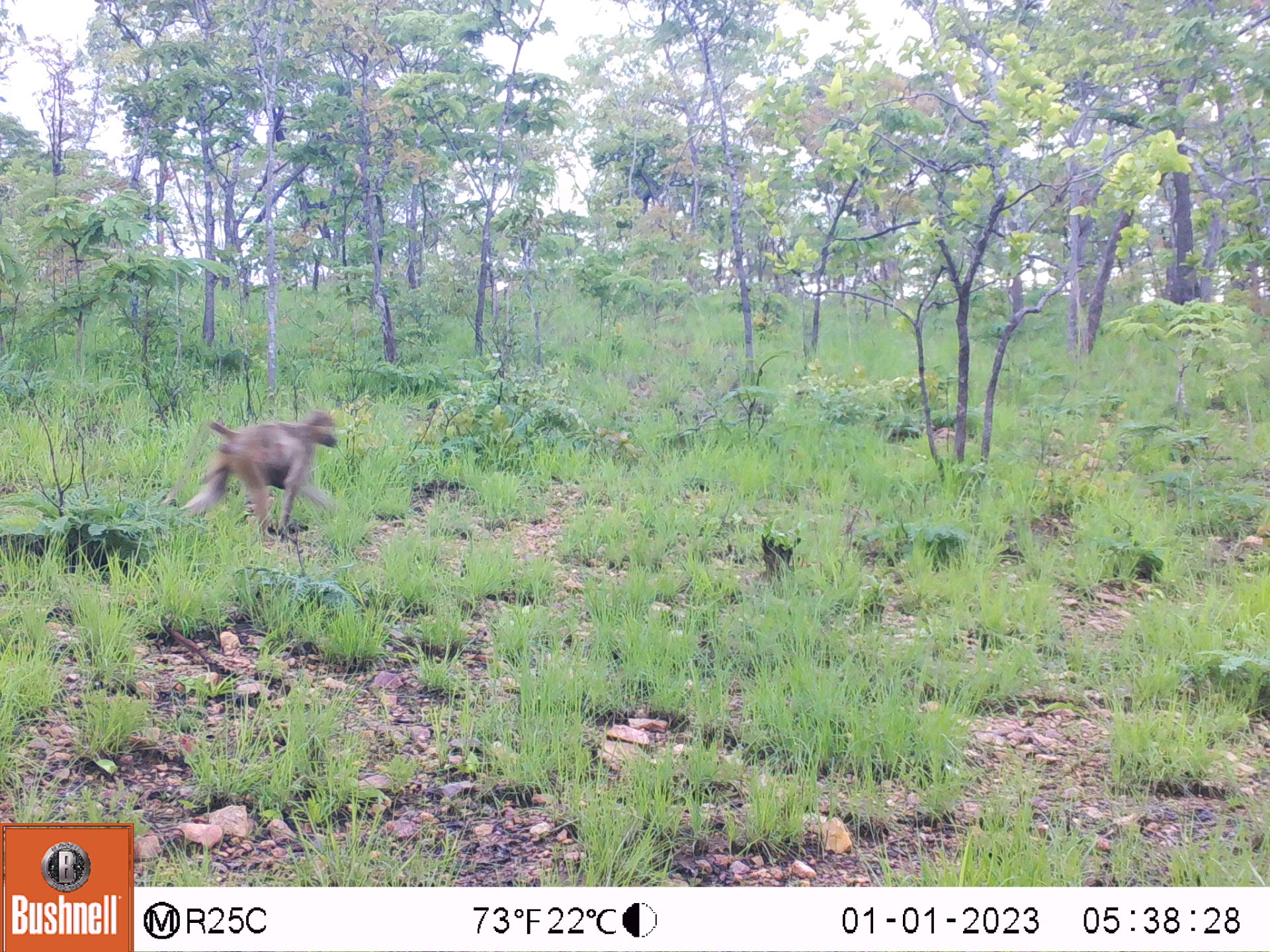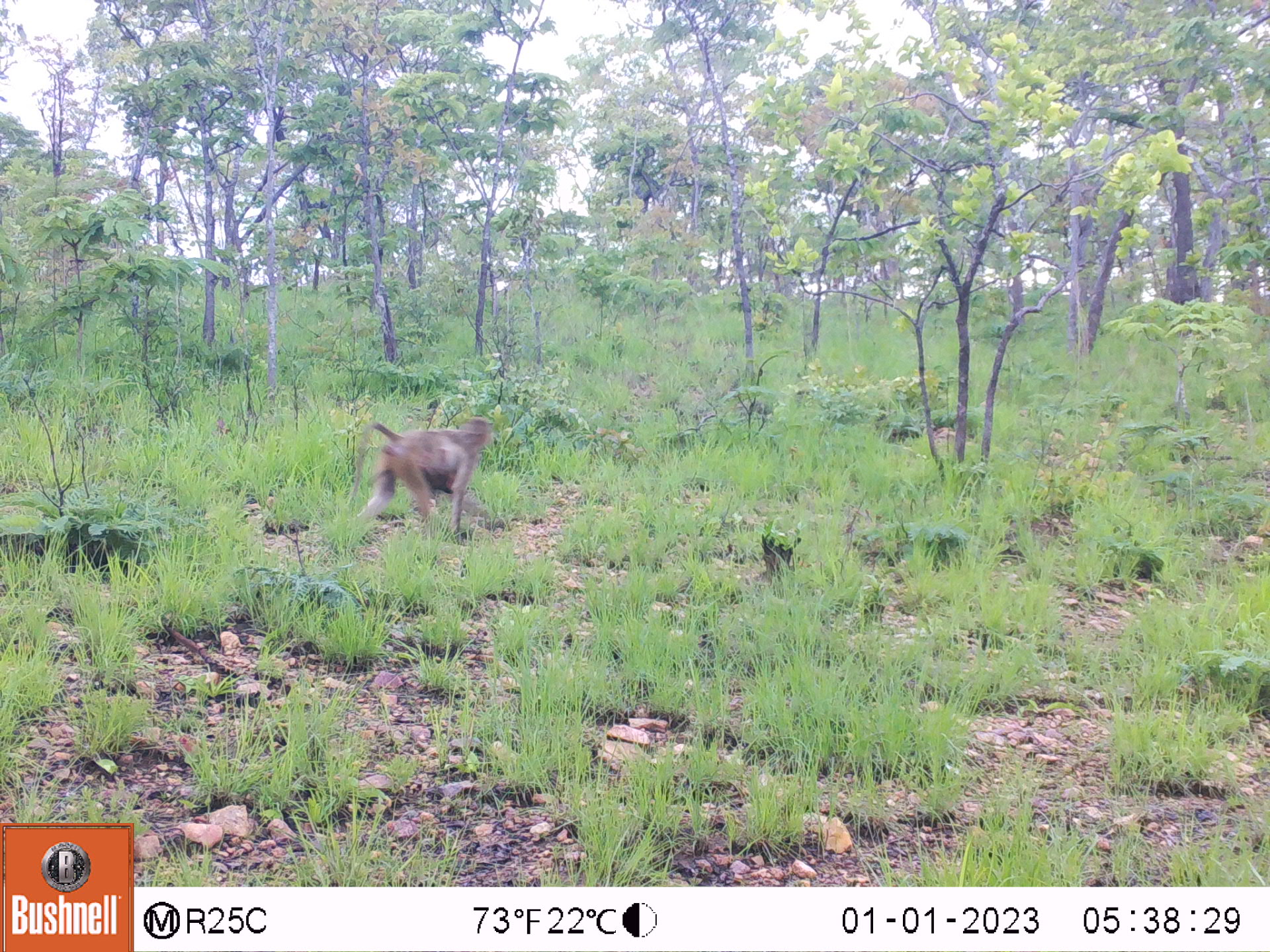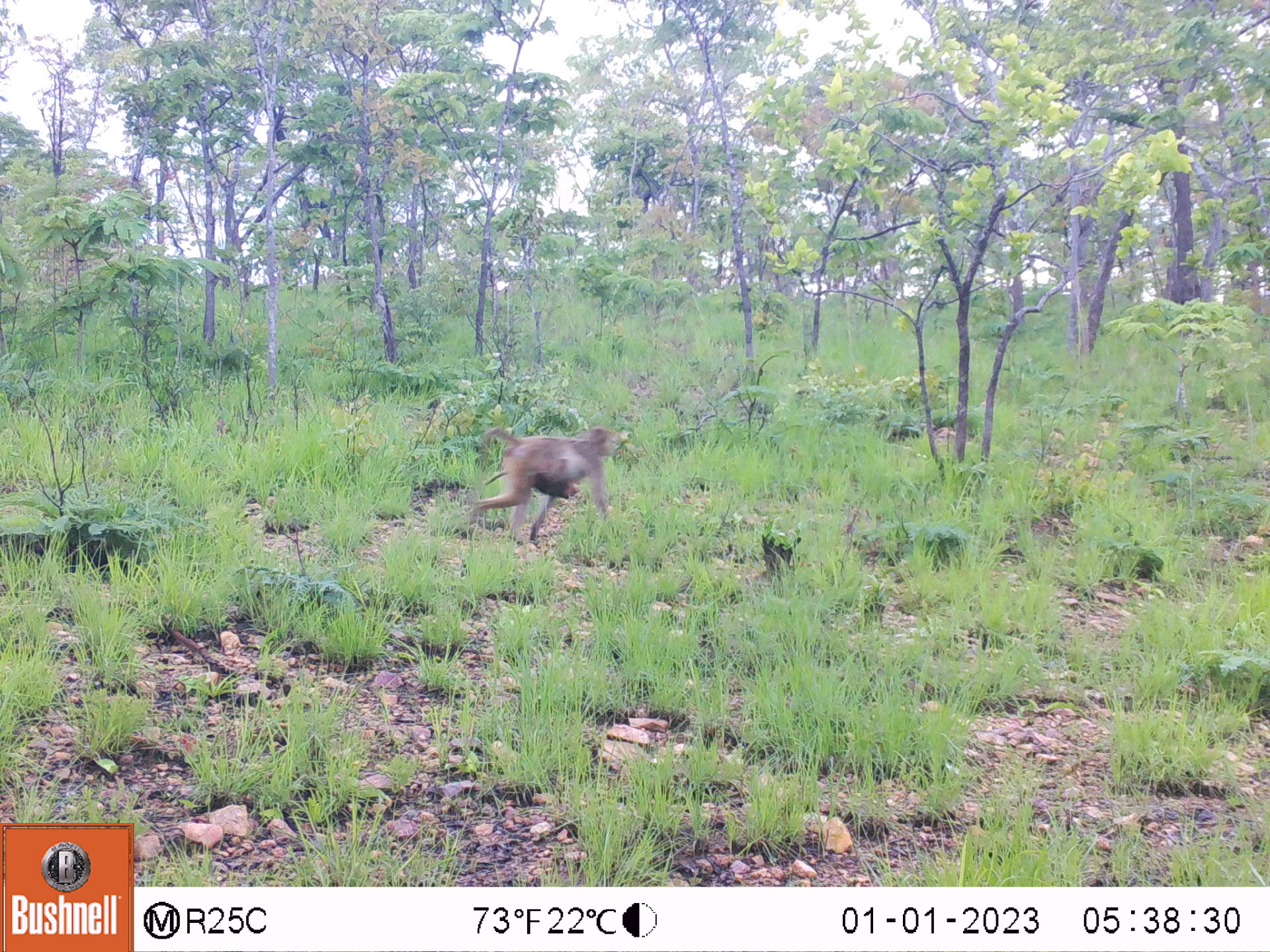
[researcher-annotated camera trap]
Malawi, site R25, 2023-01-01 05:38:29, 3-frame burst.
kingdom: Animalia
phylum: Chordata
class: Mammalia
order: Primates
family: Cercopithecidae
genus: Papio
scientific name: Papio cynocephalus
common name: yellow baboon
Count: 1.